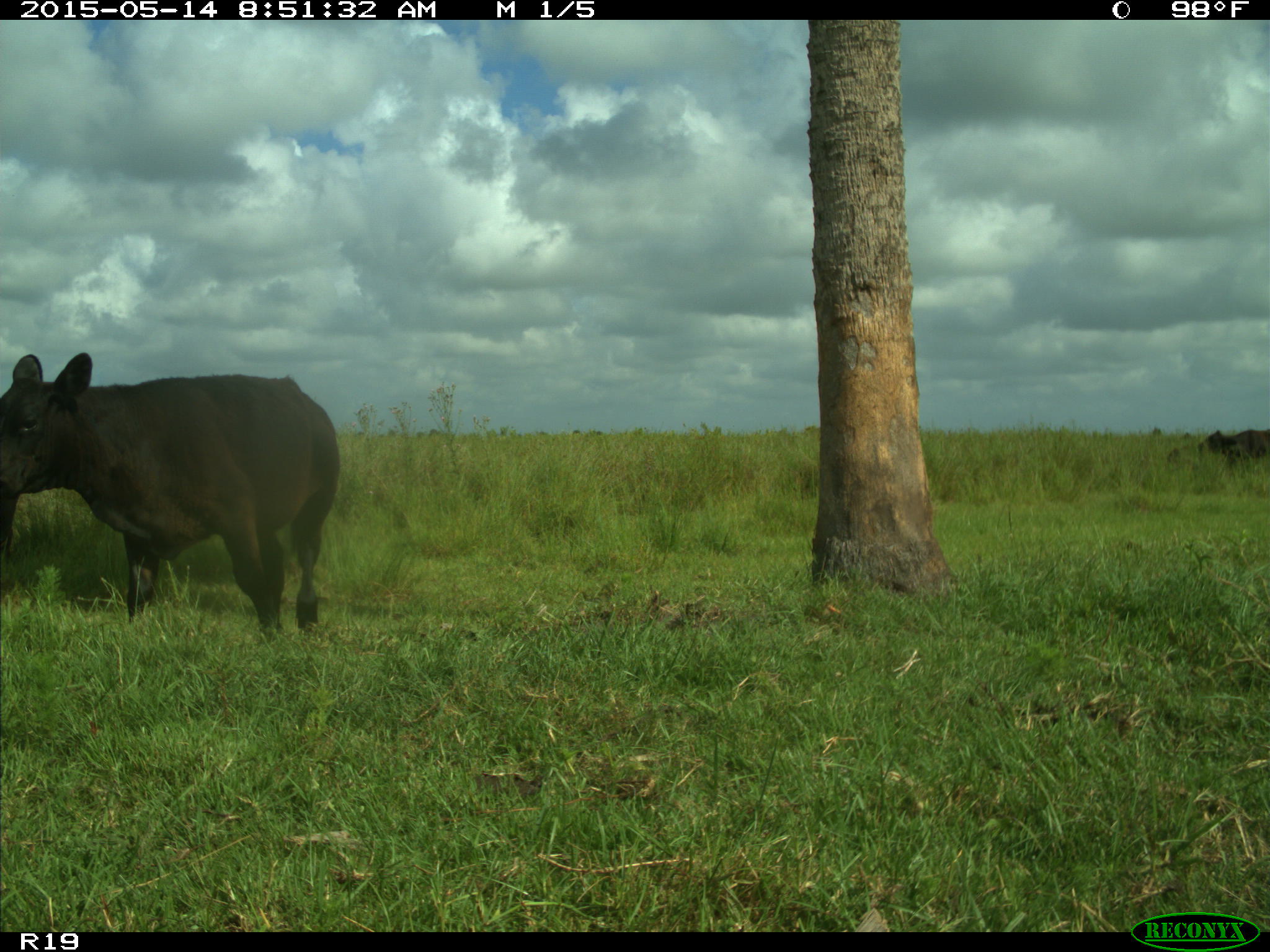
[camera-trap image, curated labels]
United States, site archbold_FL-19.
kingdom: Animalia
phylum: Chordata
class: Mammalia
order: Artiodactyla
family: Bovidae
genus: Bos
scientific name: Bos taurus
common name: domestic cow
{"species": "Bos taurus (domestic cow)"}